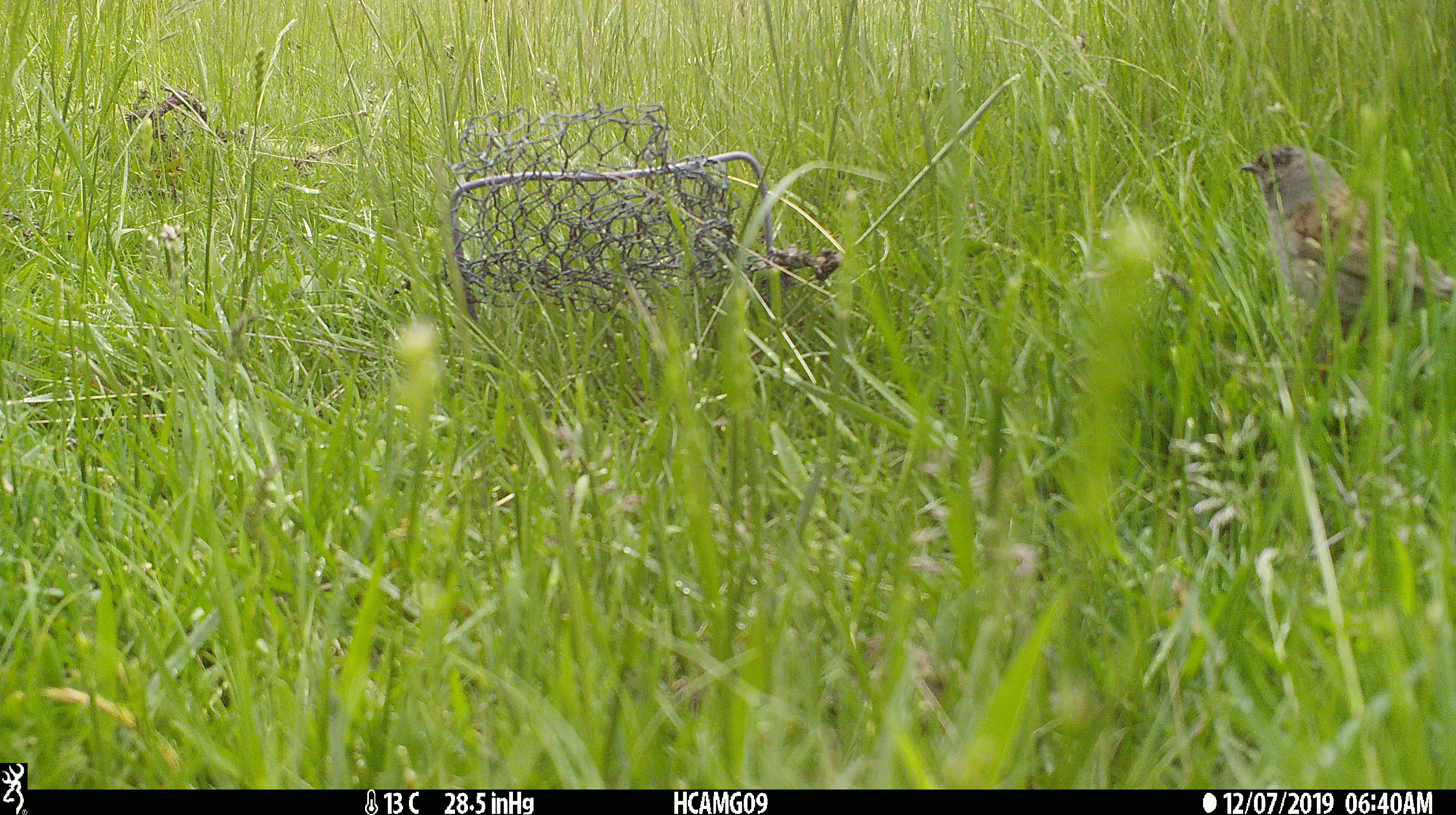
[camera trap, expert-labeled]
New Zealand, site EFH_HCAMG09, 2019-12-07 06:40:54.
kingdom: Animalia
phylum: Chordata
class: Aves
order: Passeriformes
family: Prunellidae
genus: Prunella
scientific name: Prunella modularis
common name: dunnock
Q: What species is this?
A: Dunnock (Prunella modularis).